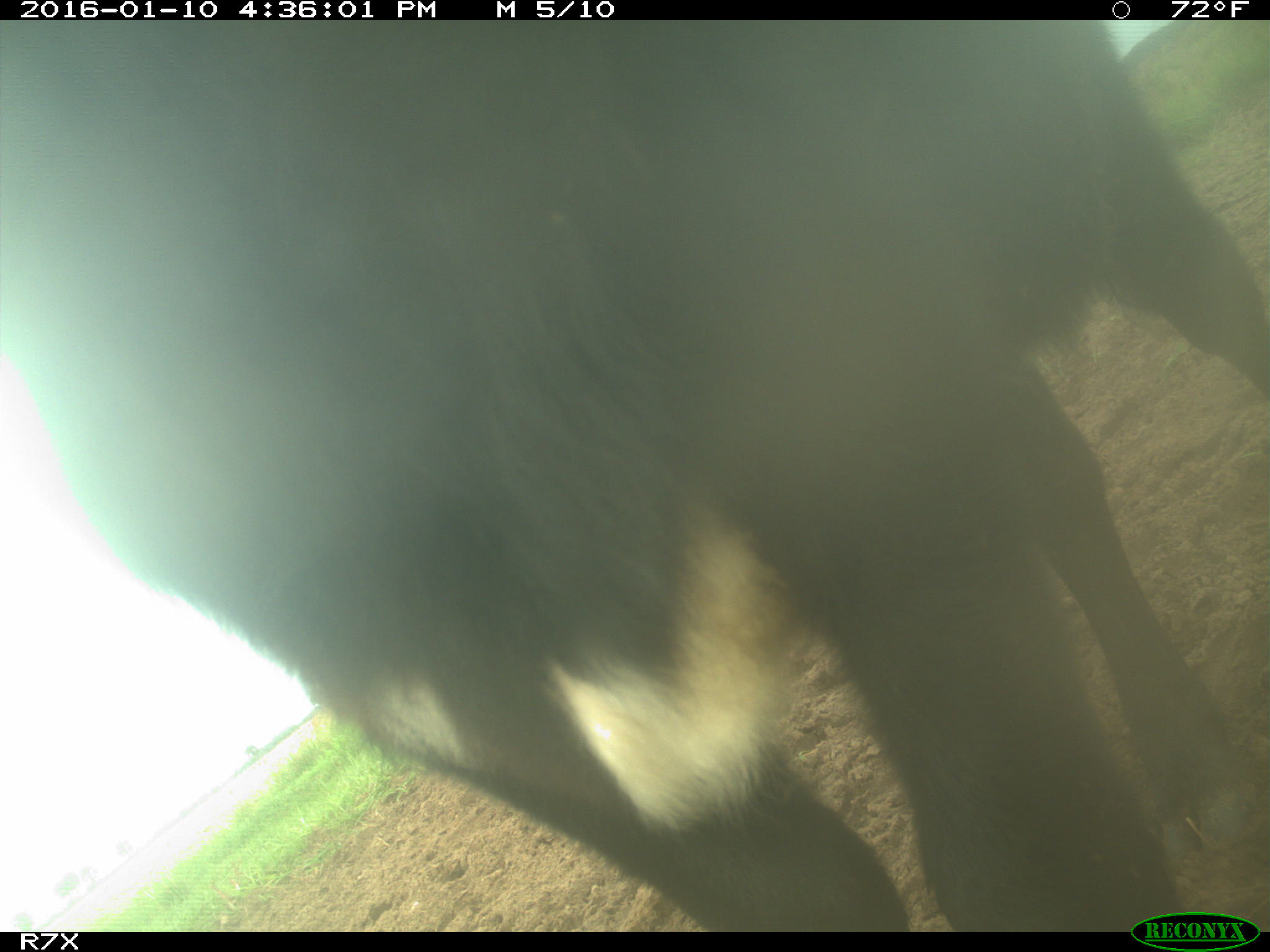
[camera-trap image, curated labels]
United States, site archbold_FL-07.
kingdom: Animalia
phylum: Chordata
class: Mammalia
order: Artiodactyla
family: Bovidae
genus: Bos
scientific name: Bos taurus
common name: domestic cow